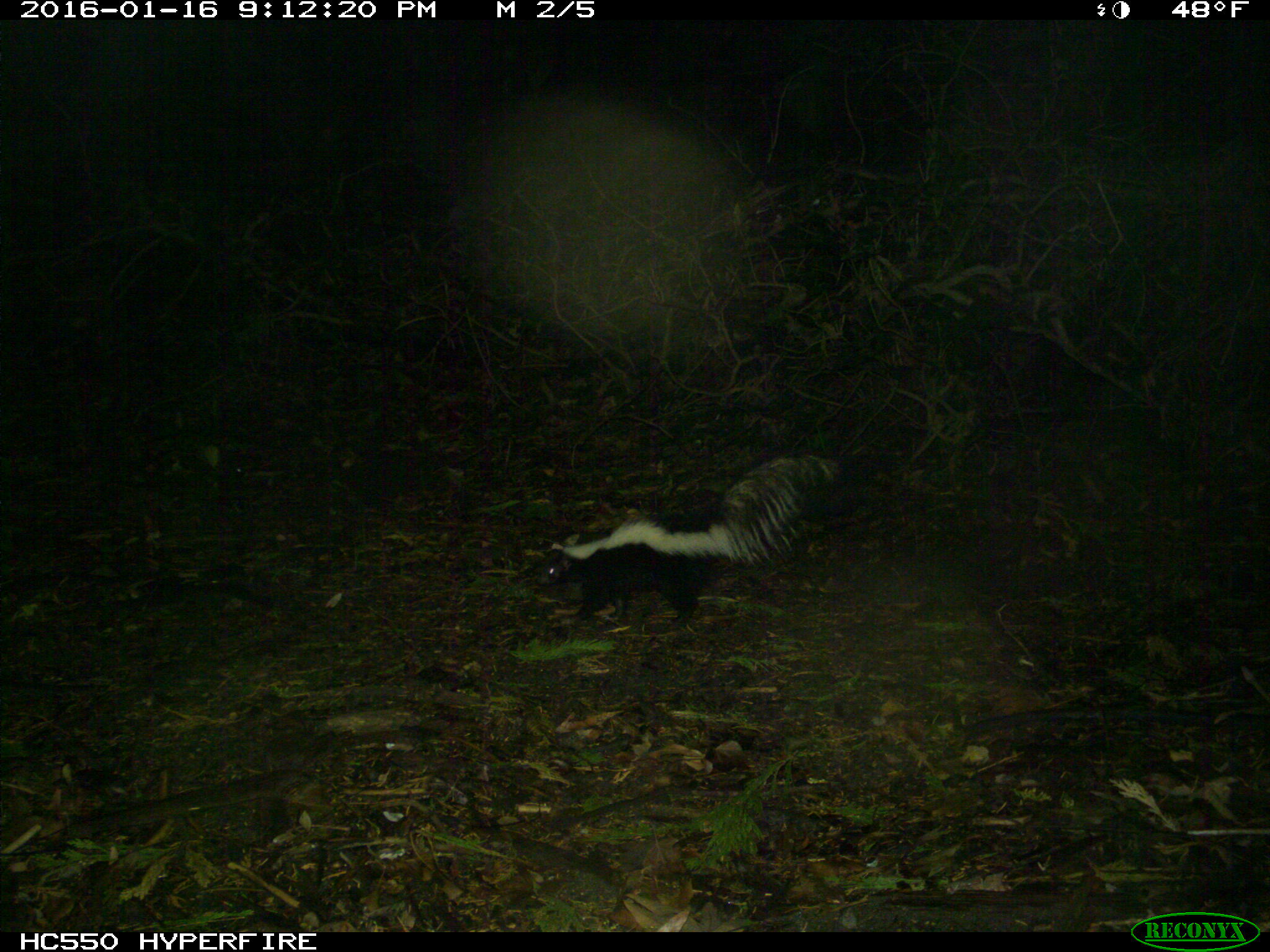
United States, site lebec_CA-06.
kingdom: Animalia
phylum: Chordata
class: Mammalia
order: Carnivora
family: Mephitidae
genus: Mephitis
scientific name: Mephitis mephitis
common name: striped skunk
Mephitis mephitis (striped skunk).